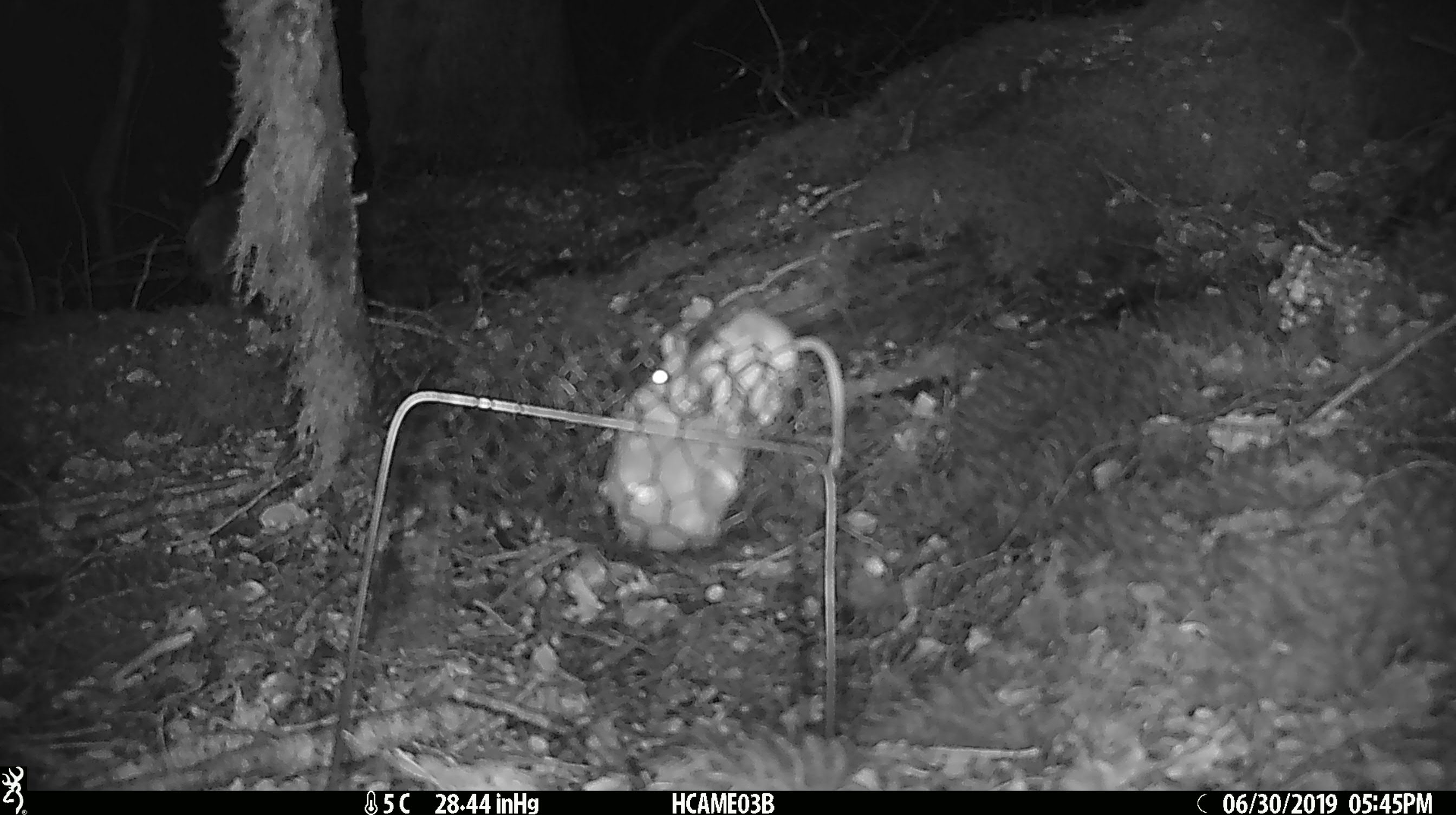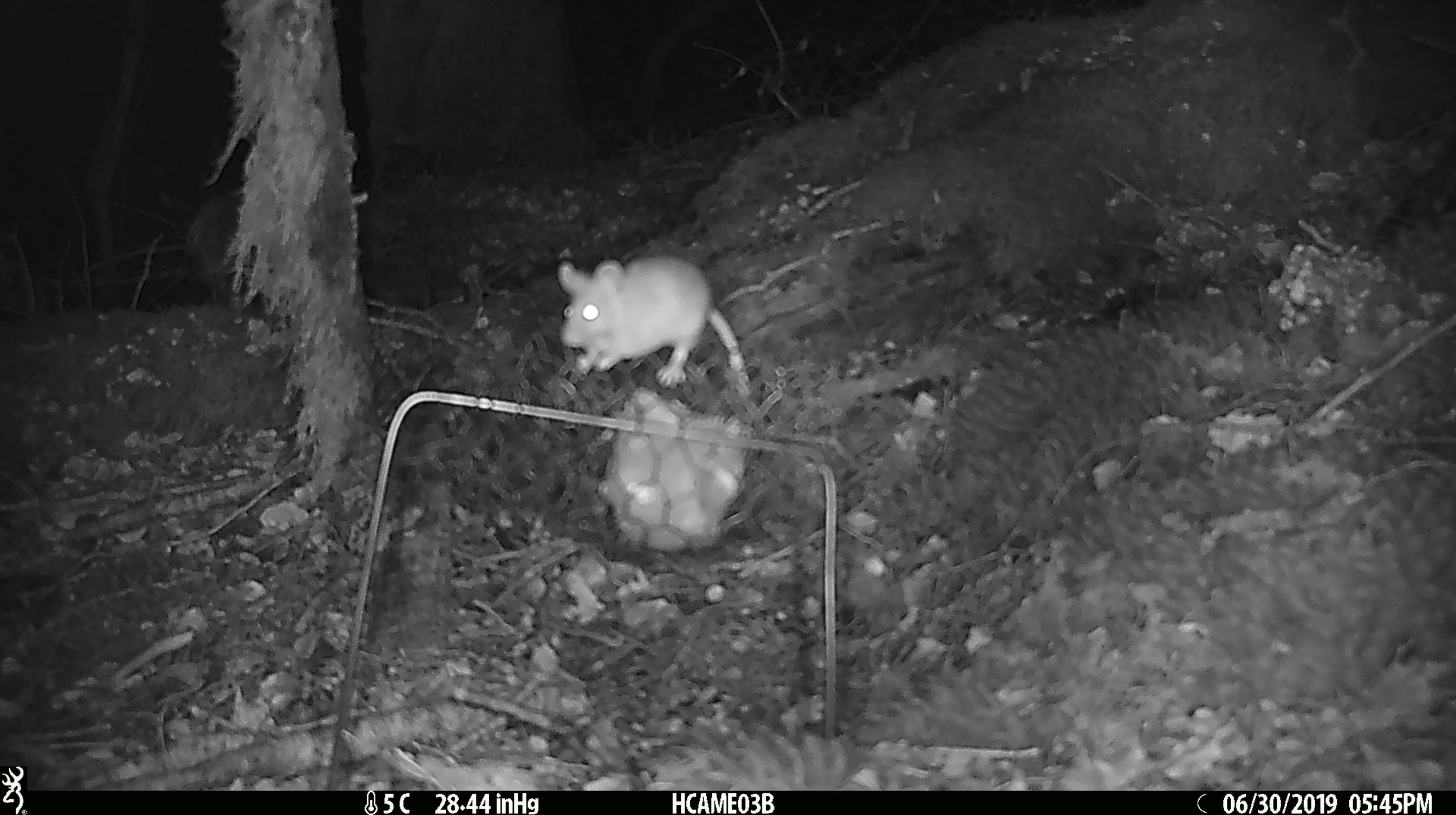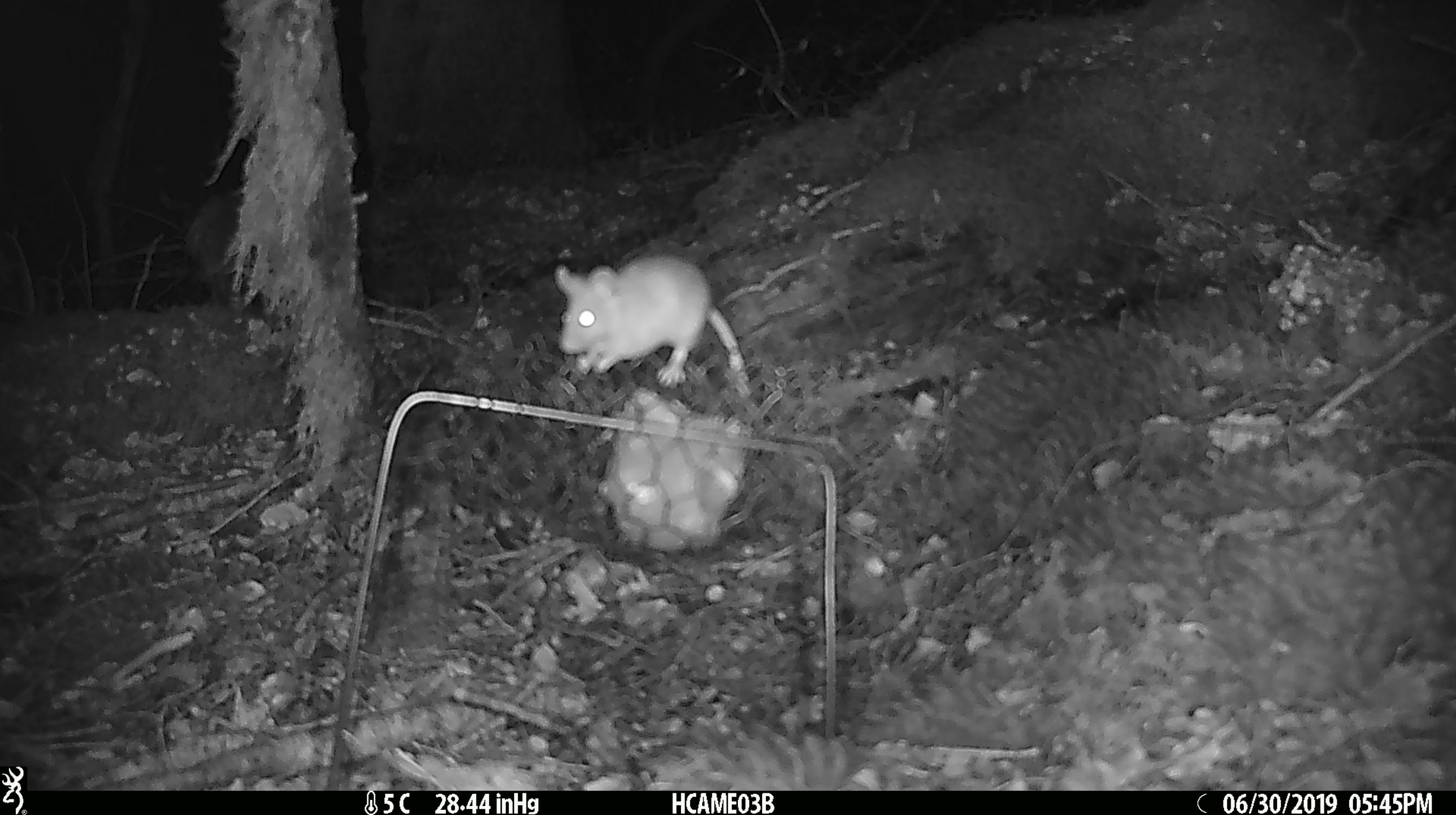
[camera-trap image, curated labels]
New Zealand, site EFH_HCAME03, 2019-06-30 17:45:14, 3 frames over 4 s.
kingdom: Animalia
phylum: Chordata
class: Mammalia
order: Rodentia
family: Muridae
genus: Mus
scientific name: Mus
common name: mouse